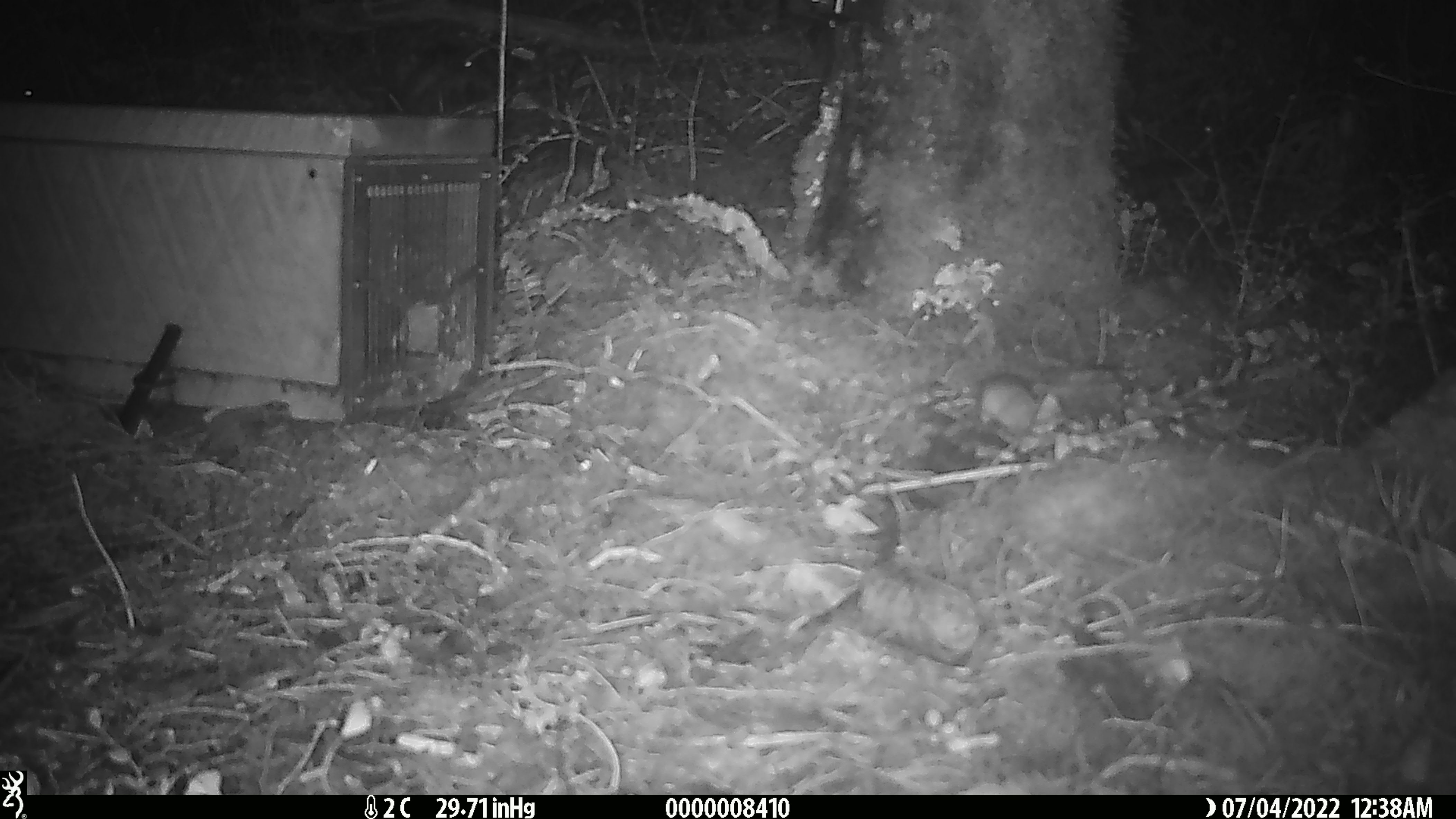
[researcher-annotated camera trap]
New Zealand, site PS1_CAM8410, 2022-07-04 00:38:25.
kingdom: Animalia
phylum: Chordata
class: Mammalia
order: Rodentia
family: Muridae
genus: Mus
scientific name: Mus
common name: mouse